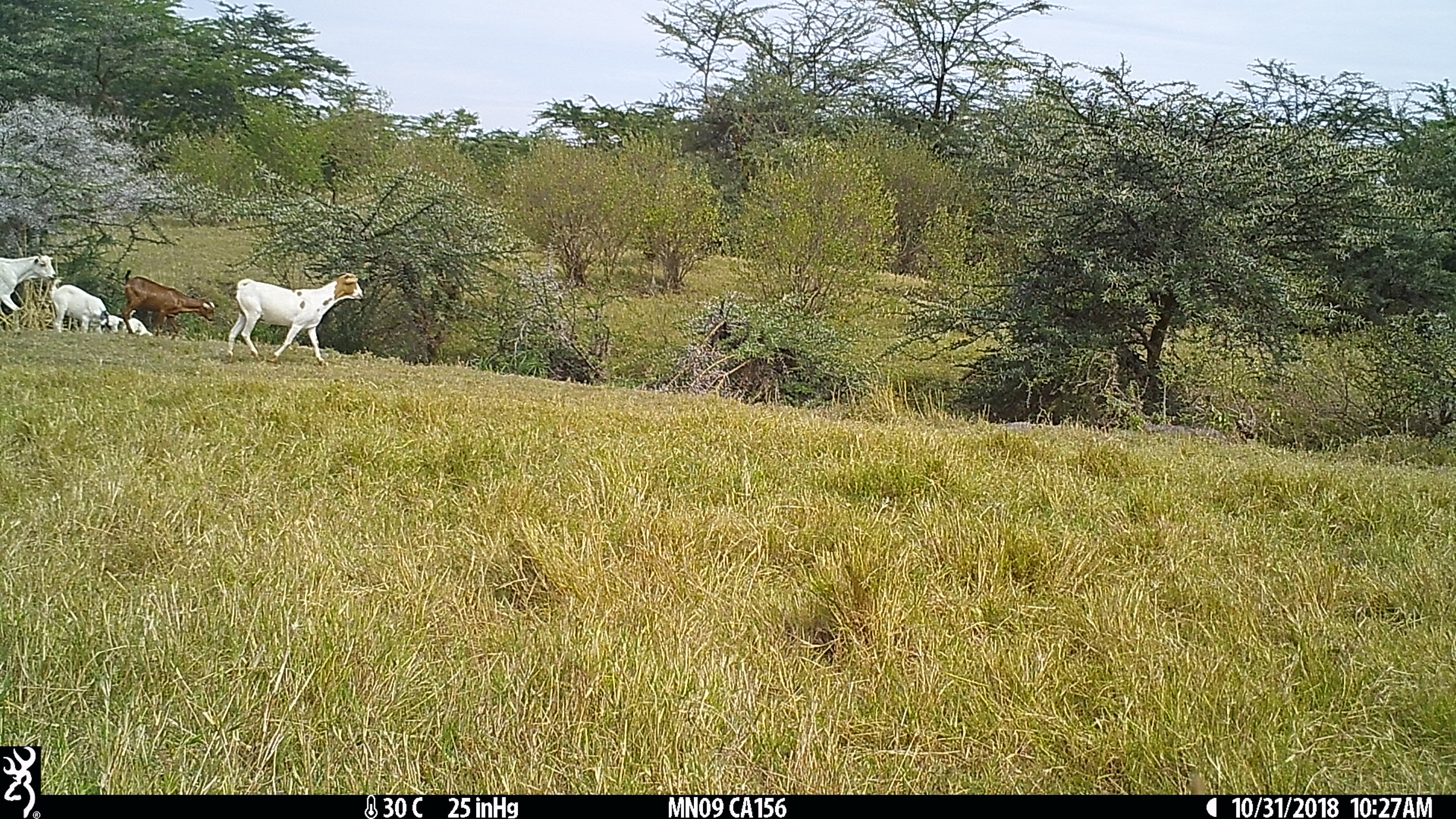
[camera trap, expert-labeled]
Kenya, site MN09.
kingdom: Animalia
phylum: Chordata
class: Mammalia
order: Artiodactyla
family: Bovidae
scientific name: Bovidae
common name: sheep or goat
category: shoat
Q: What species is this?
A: Shoat (sheep or goat) (Bovidae).